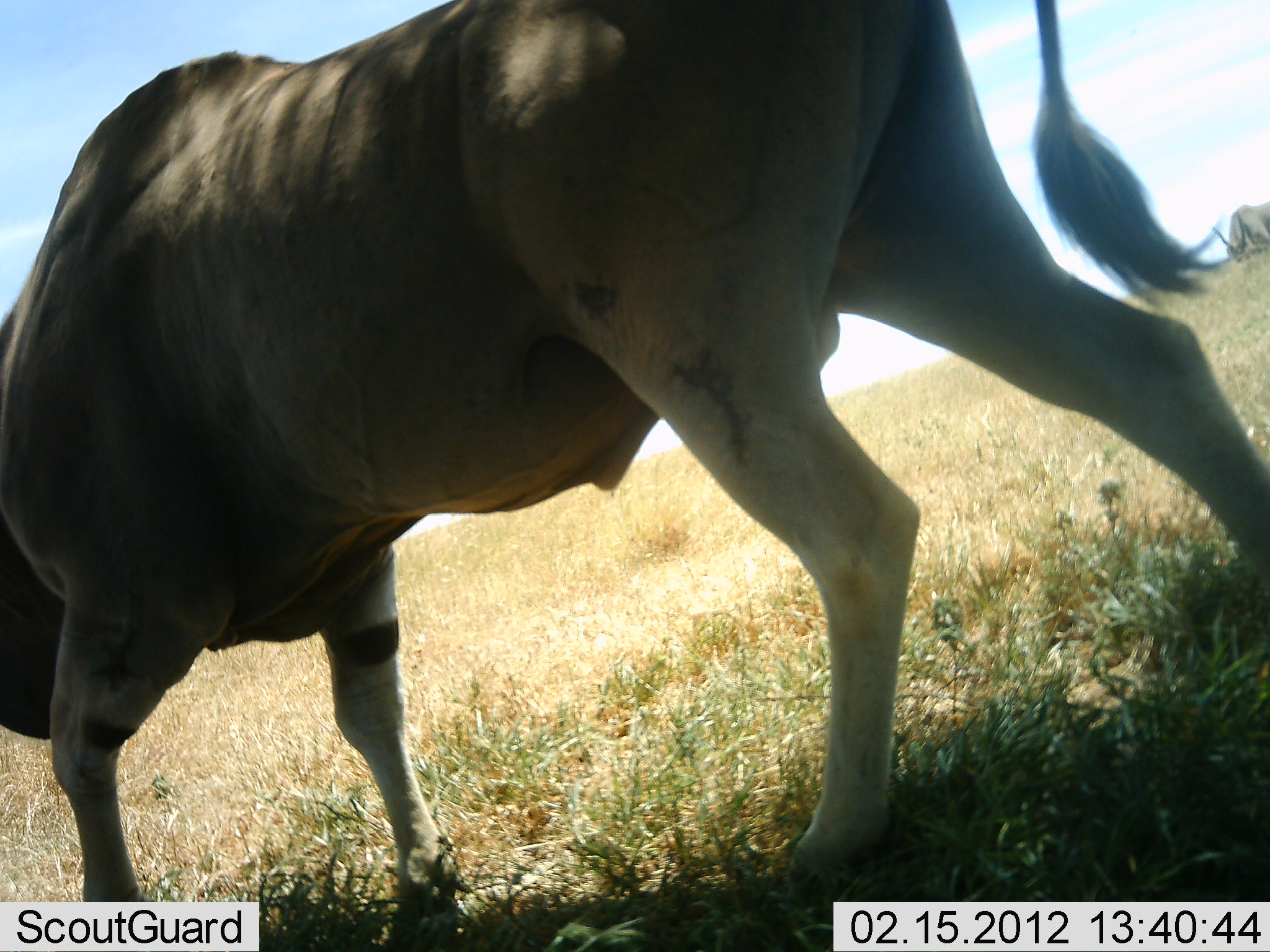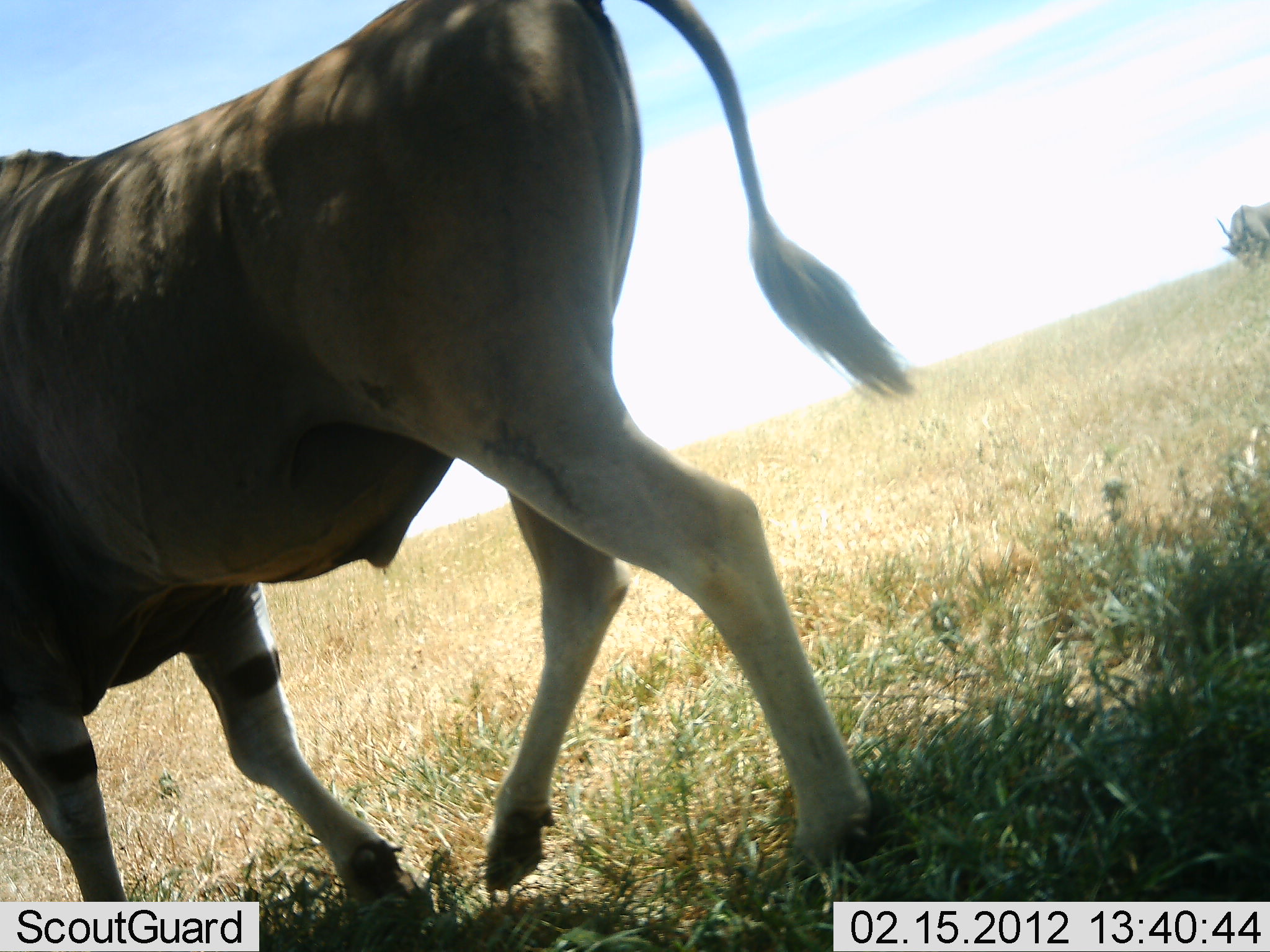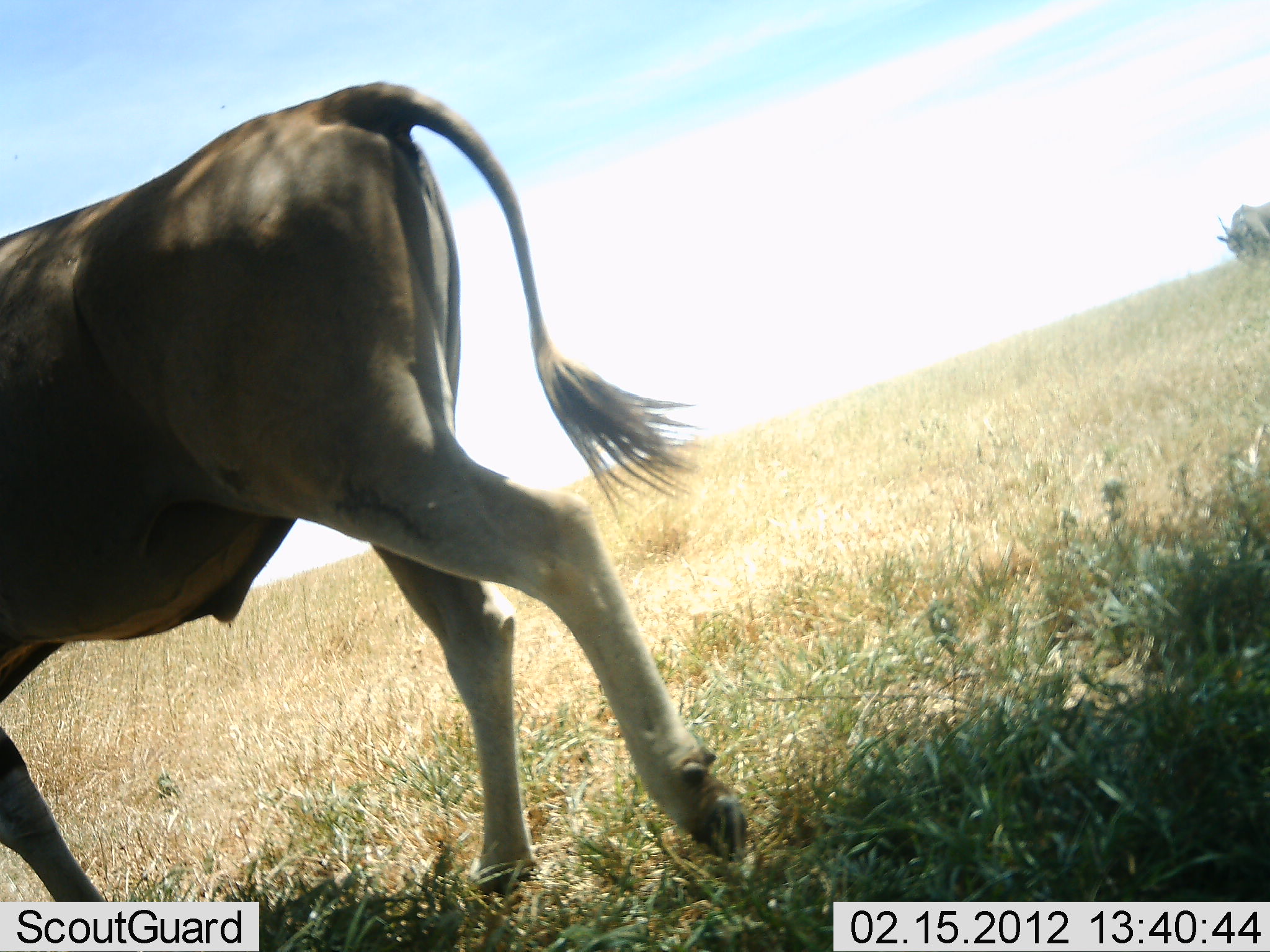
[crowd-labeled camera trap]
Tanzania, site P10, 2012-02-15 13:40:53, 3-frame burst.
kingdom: Animalia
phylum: Chordata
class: Mammalia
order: Artiodactyla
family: Bovidae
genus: Tragelaphus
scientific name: Tragelaphus oryx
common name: eland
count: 2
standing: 20%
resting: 0%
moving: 93%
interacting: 0%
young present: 0%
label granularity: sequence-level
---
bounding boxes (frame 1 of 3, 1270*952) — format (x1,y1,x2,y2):
animal: (1,1,1268,952)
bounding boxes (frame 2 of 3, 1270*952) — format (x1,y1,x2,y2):
animal: (0,1,920,933); (1215,197,1270,275)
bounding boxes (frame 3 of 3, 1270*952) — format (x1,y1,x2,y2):
animal: (0,78,751,946); (1215,199,1270,275)